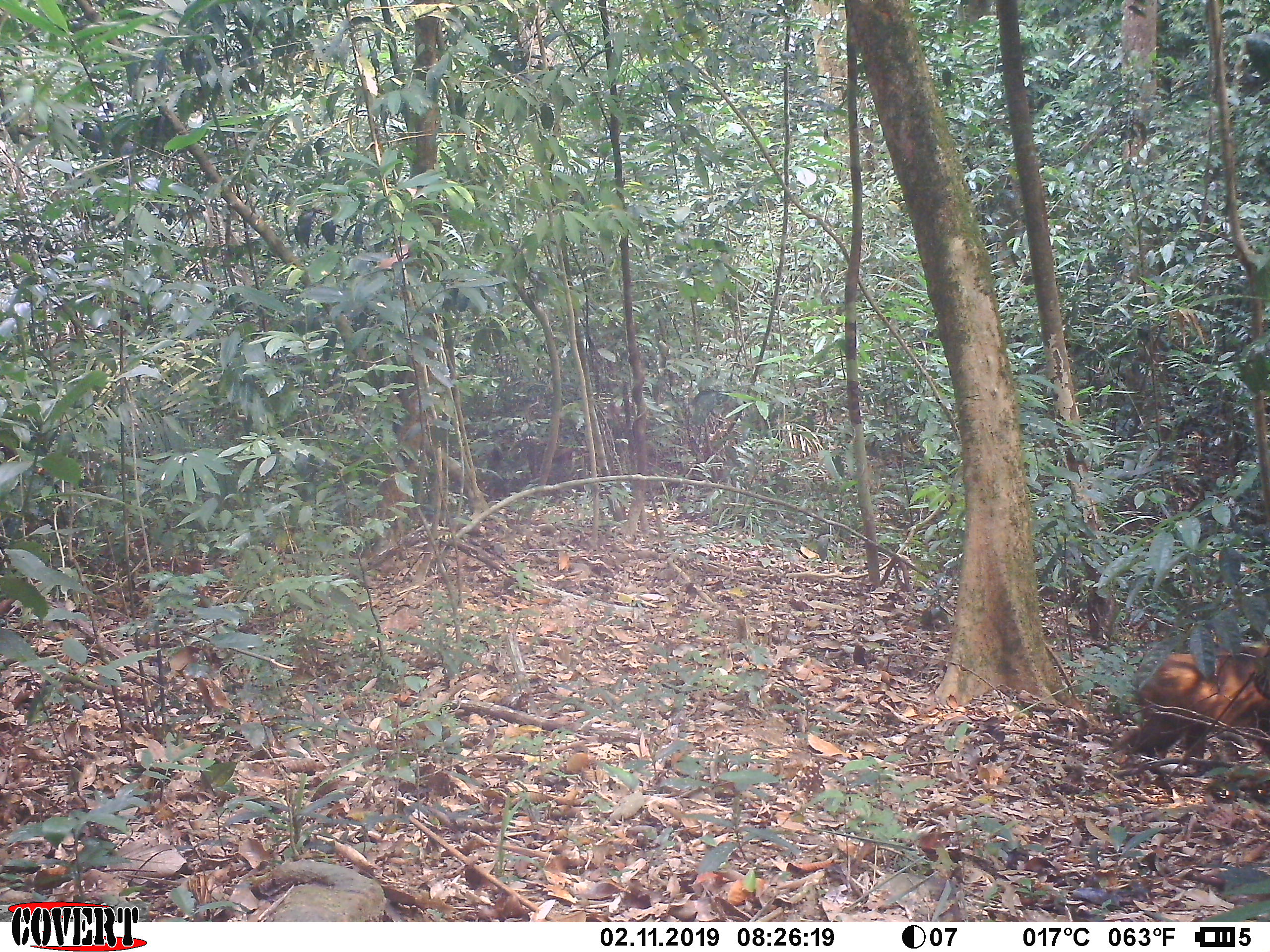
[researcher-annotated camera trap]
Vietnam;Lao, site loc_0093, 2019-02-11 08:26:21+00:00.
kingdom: Animalia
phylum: Chordata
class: Mammalia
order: Primates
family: Cercopithecidae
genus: Macaca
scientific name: Macaca arctoides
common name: stump-tailed macaque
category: stump tailed macaque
Stump tailed macaque (stump-tailed macaque) (Macaca arctoides). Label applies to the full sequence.